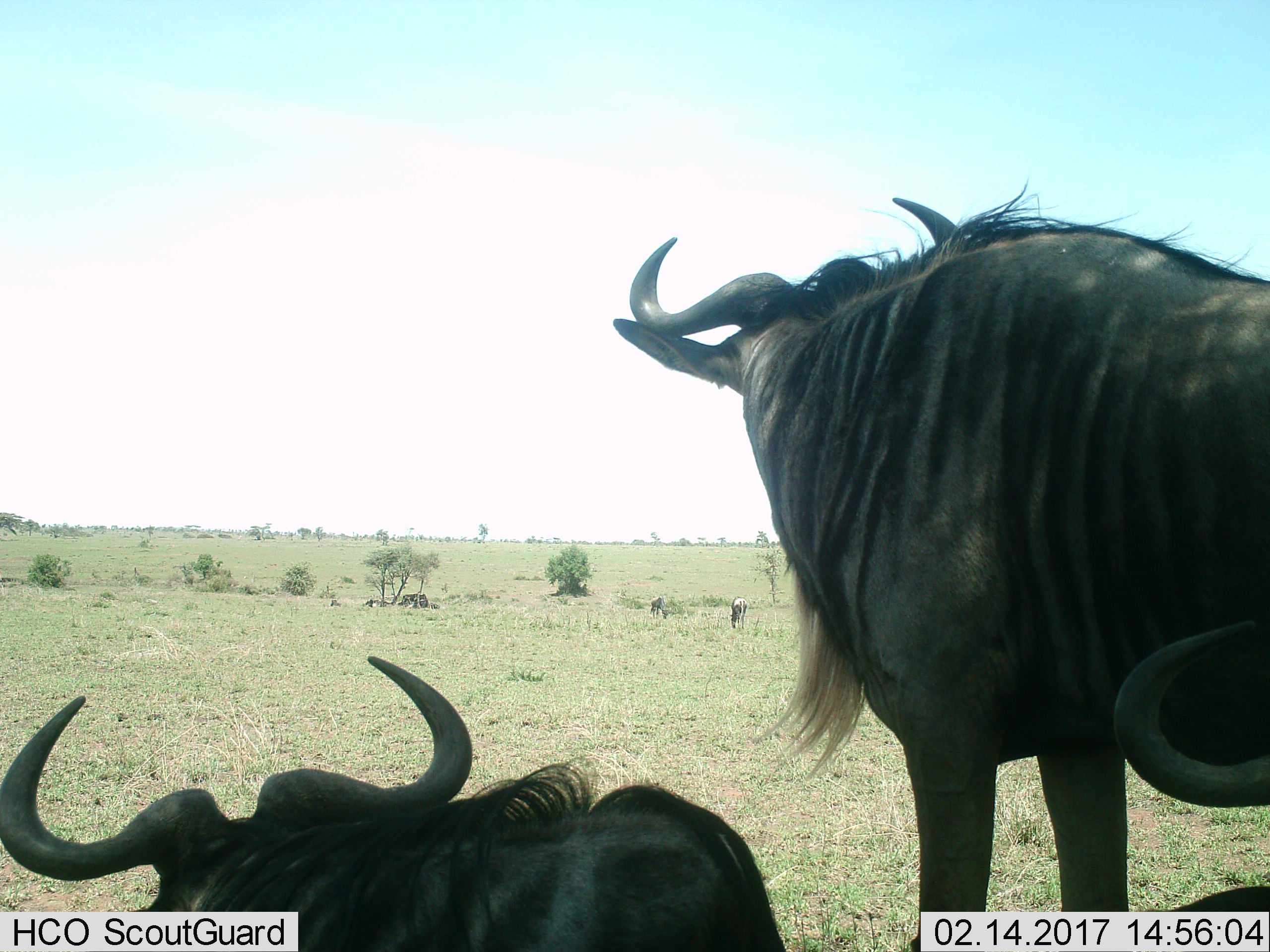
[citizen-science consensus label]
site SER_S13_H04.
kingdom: Animalia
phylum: Chordata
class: Mammalia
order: Artiodactyla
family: Bovidae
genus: Connochaetes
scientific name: Connochaetes taurinus taurinus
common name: blue wildebeest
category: wildebeestblue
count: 5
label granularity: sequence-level